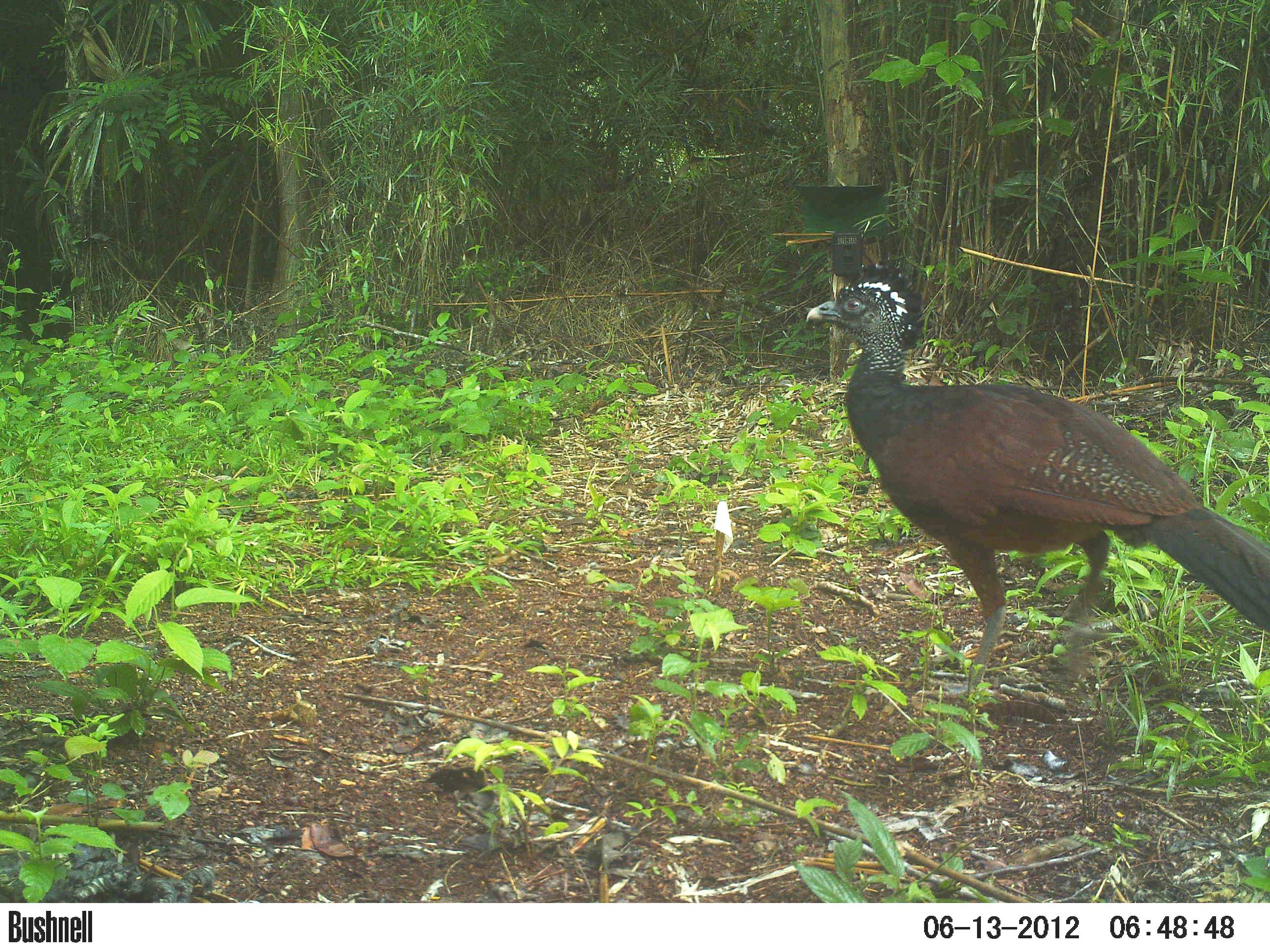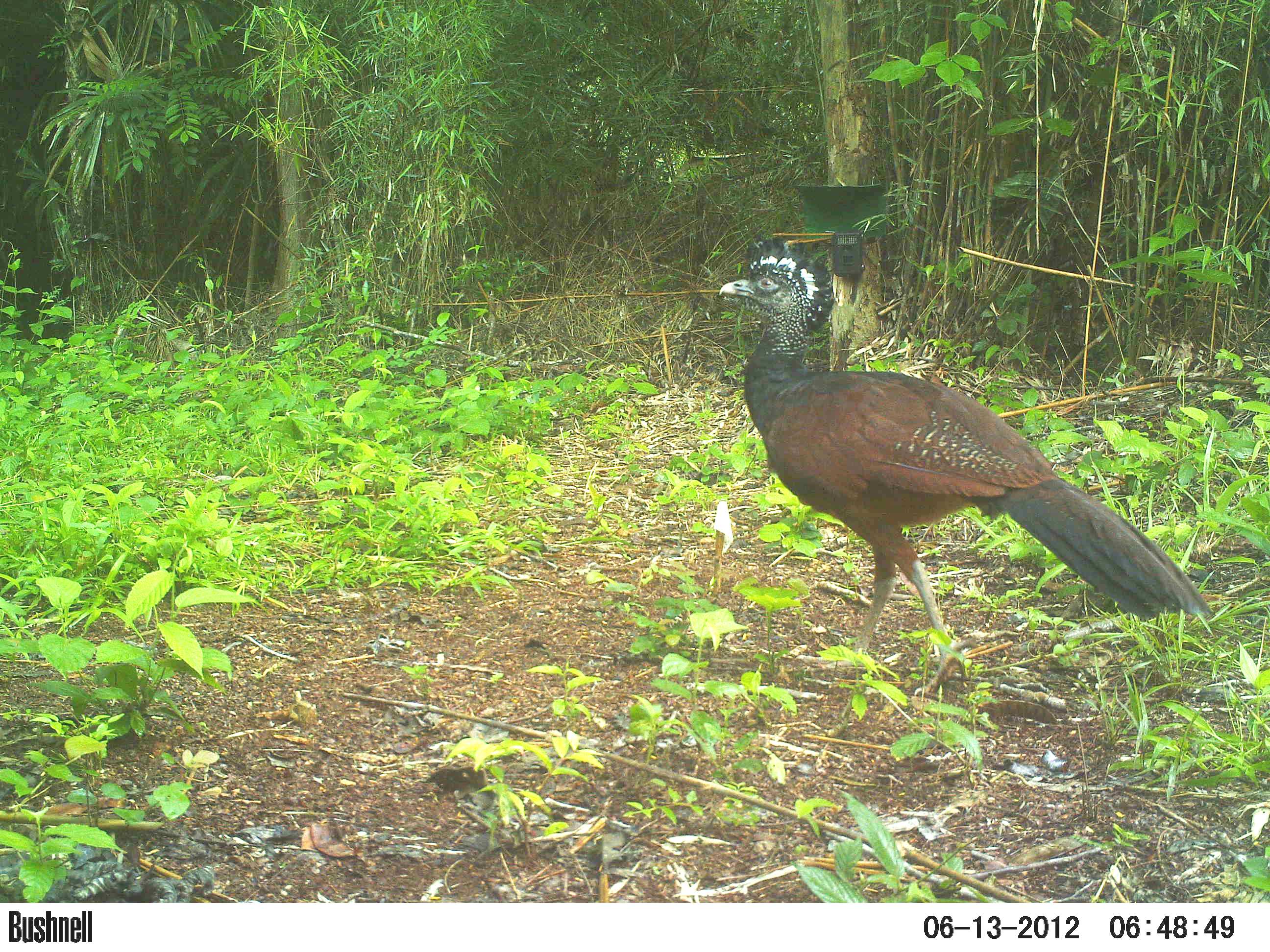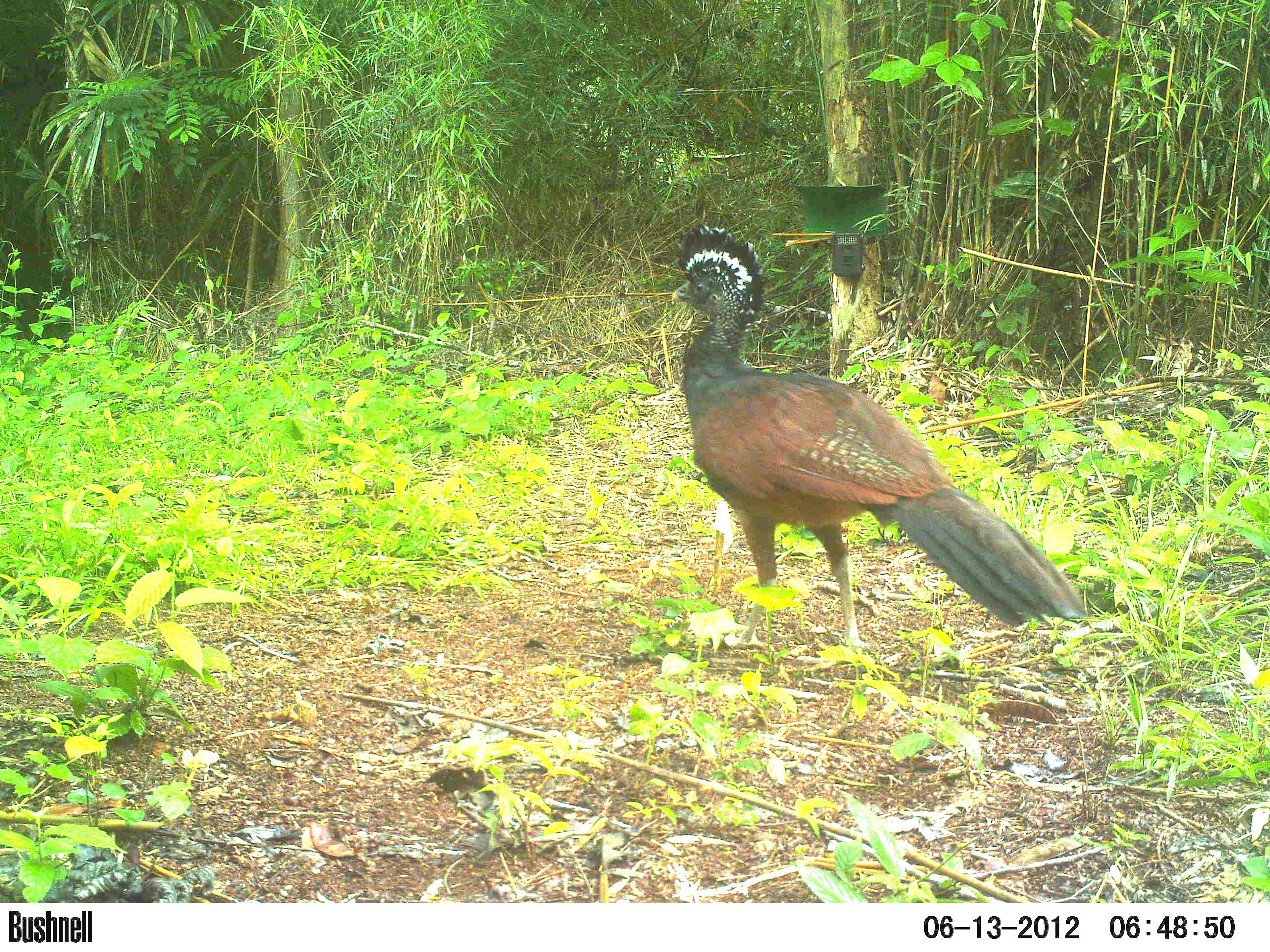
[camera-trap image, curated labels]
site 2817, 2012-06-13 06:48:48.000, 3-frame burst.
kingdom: Animalia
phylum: Chordata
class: Aves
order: Galliformes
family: Cracidae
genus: Crax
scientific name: Crax rubra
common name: great curassow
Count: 1.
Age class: adult.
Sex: female.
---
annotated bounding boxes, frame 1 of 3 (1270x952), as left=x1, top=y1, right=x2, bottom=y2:
crax rubra: left=802, top=261, right=1269, bottom=703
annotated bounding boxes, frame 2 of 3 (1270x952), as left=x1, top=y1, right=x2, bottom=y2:
crax rubra: left=716, top=233, right=1217, bottom=695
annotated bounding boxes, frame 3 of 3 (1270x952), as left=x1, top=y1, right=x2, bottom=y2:
crax rubra: left=670, top=221, right=1089, bottom=671